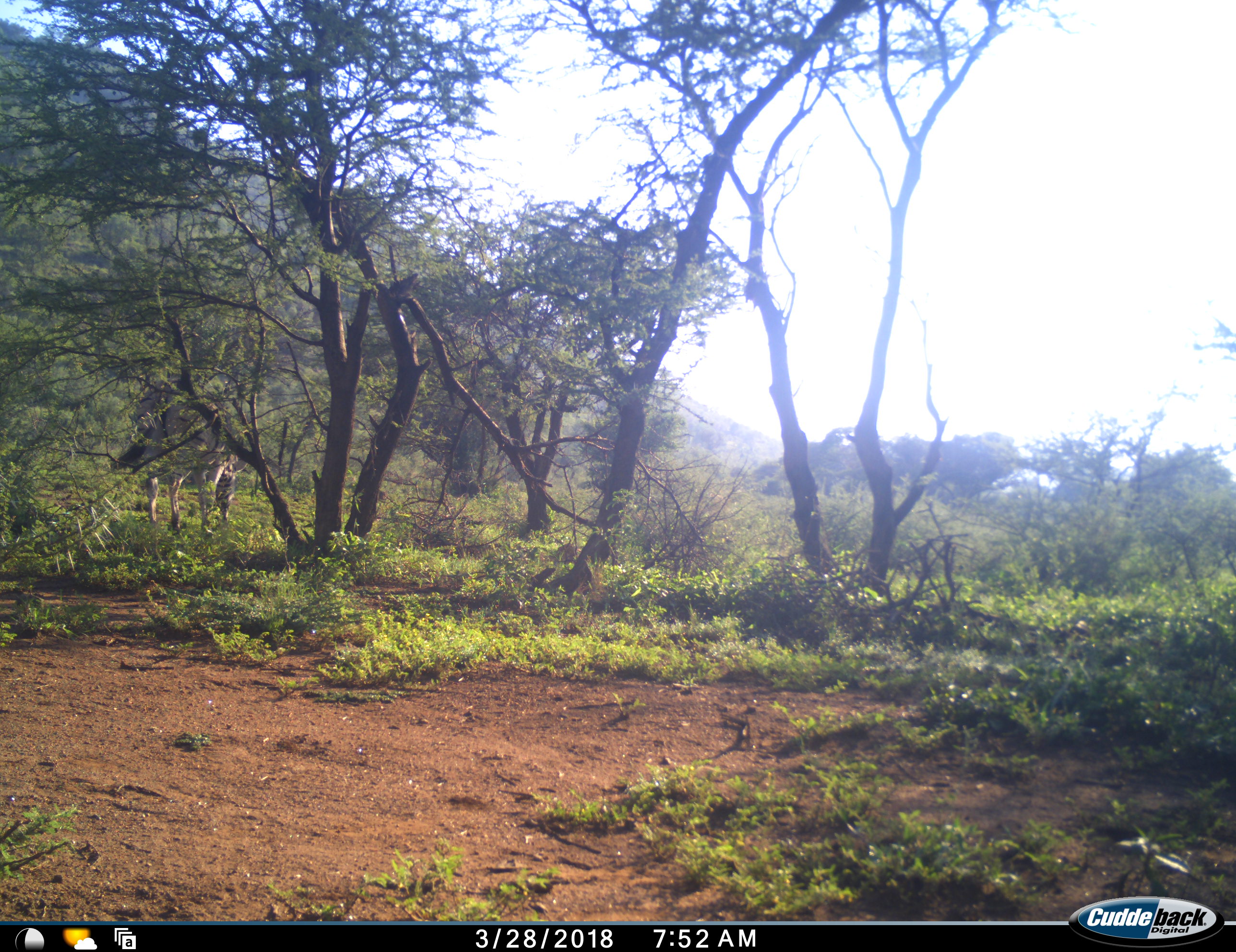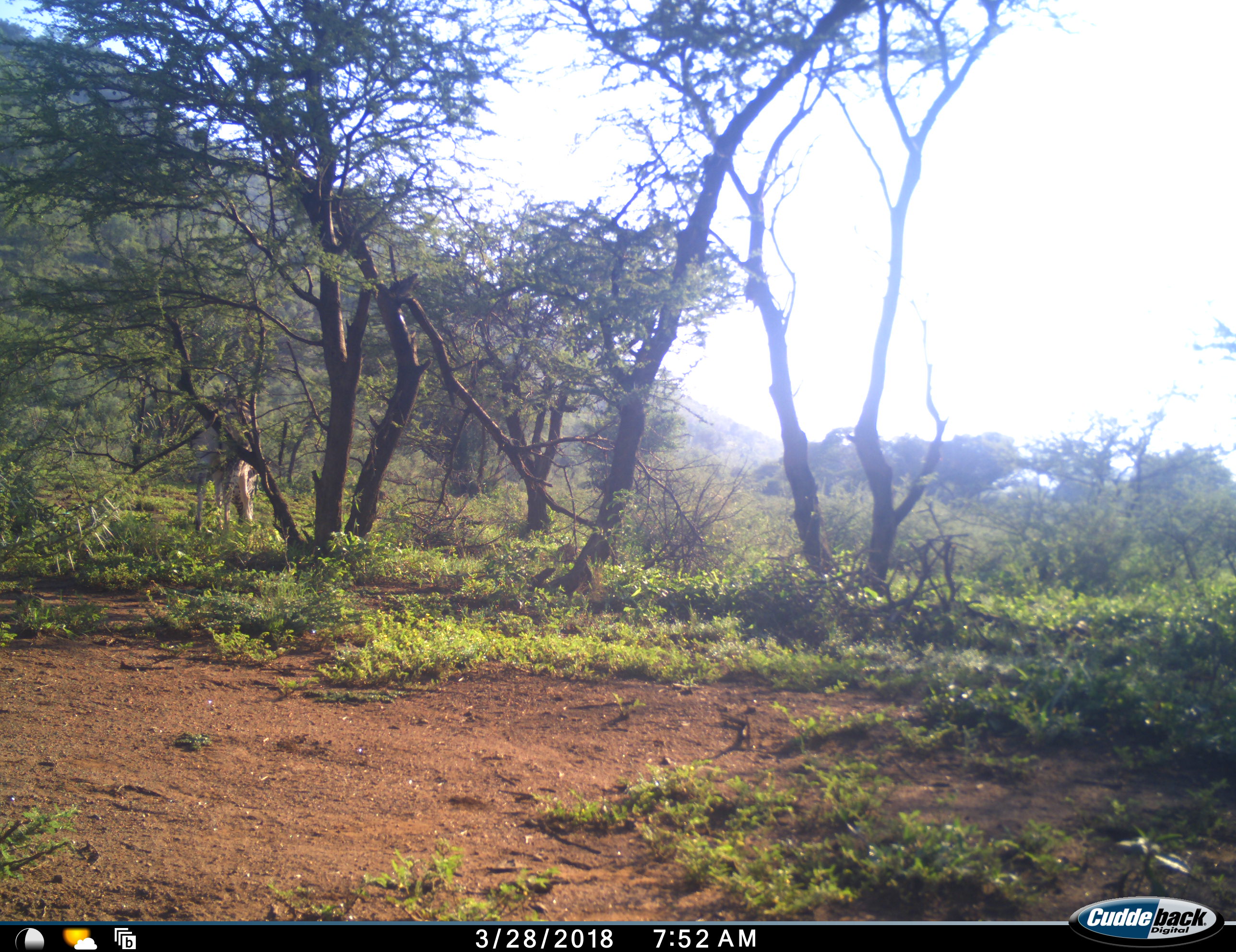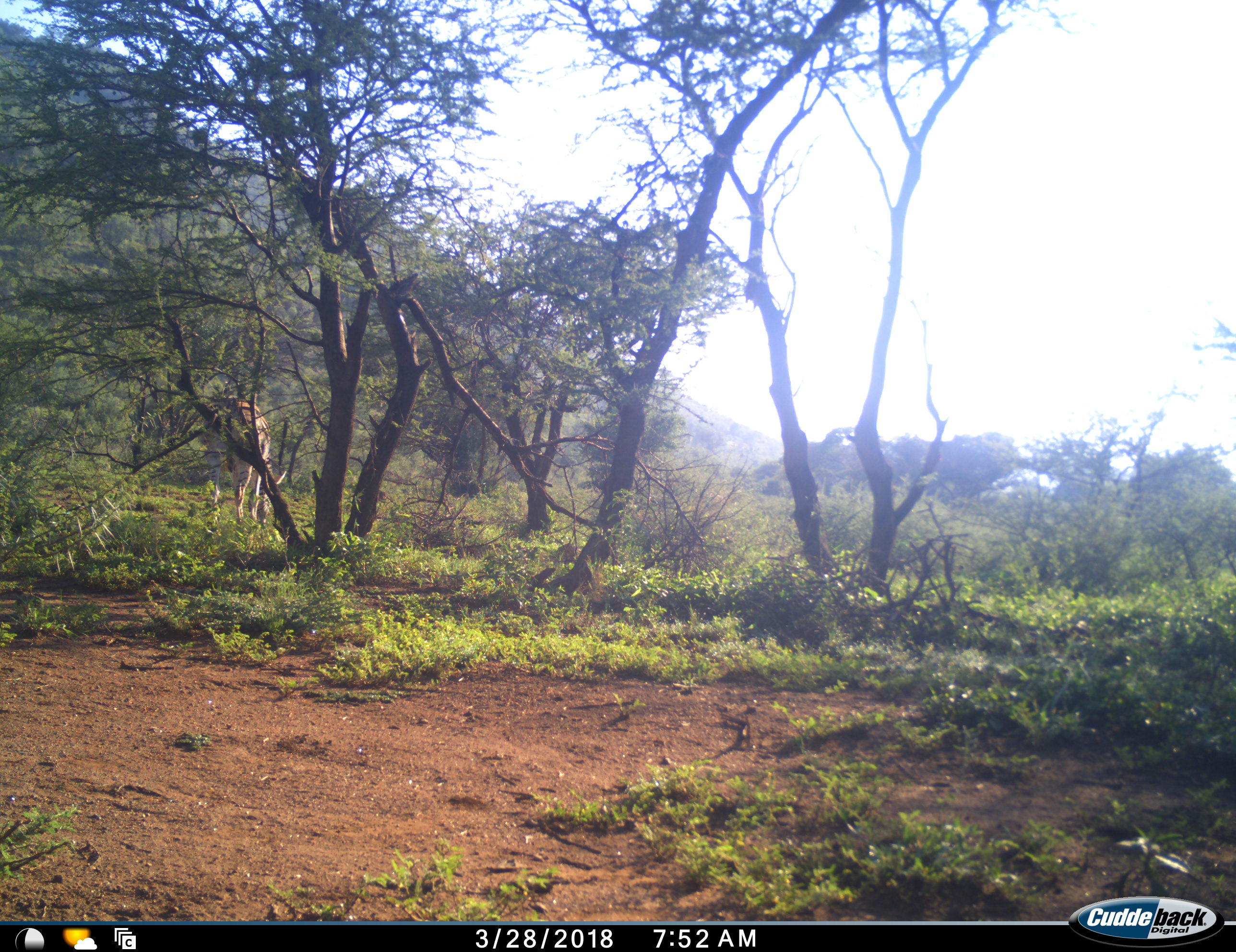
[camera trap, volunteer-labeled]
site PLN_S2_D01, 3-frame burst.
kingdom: Animalia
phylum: Chordata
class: Mammalia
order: Perissodactyla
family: Equidae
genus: Equus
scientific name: Equus quagga burchellii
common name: burchell's zebra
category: zebraburchells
Zebraburchells (burchell's zebra) (Equus quagga burchellii), count 1. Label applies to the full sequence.